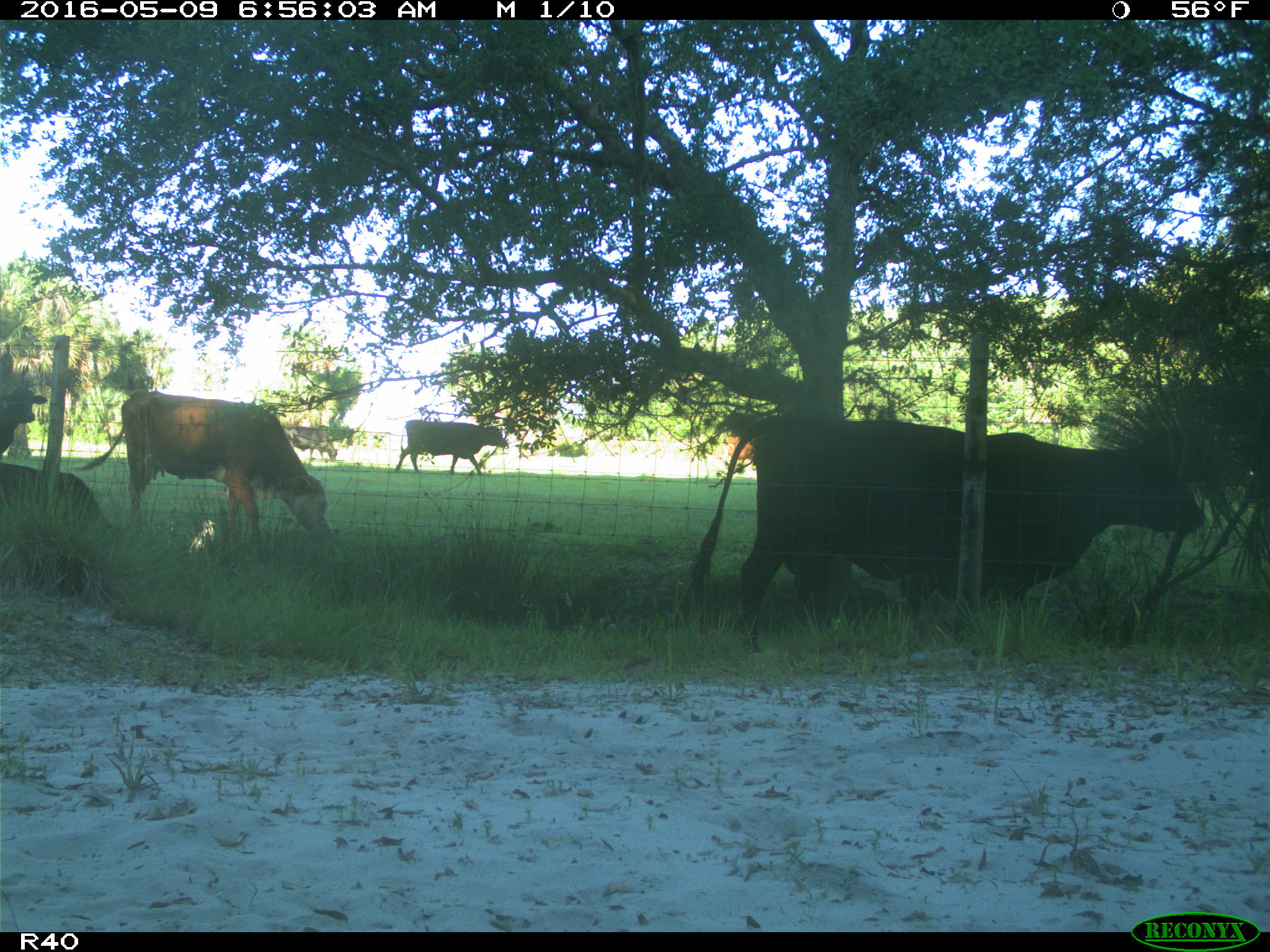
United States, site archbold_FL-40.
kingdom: Animalia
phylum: Chordata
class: Mammalia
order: Artiodactyla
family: Bovidae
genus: Bos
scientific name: Bos taurus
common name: domestic cow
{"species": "Bos taurus (domestic cow)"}